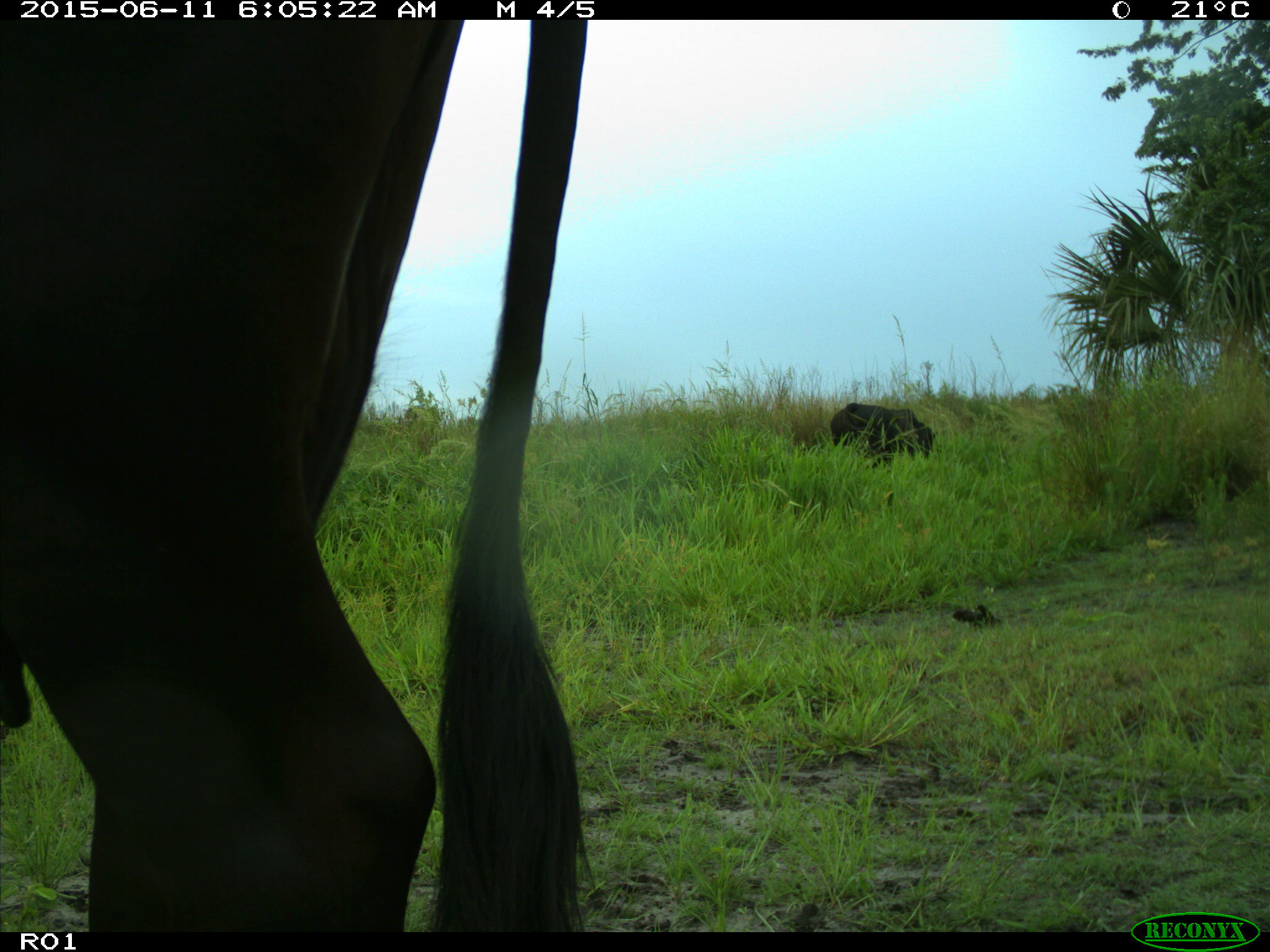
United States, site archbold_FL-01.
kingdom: Animalia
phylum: Chordata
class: Mammalia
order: Artiodactyla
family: Bovidae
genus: Bos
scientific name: Bos taurus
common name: domestic cow